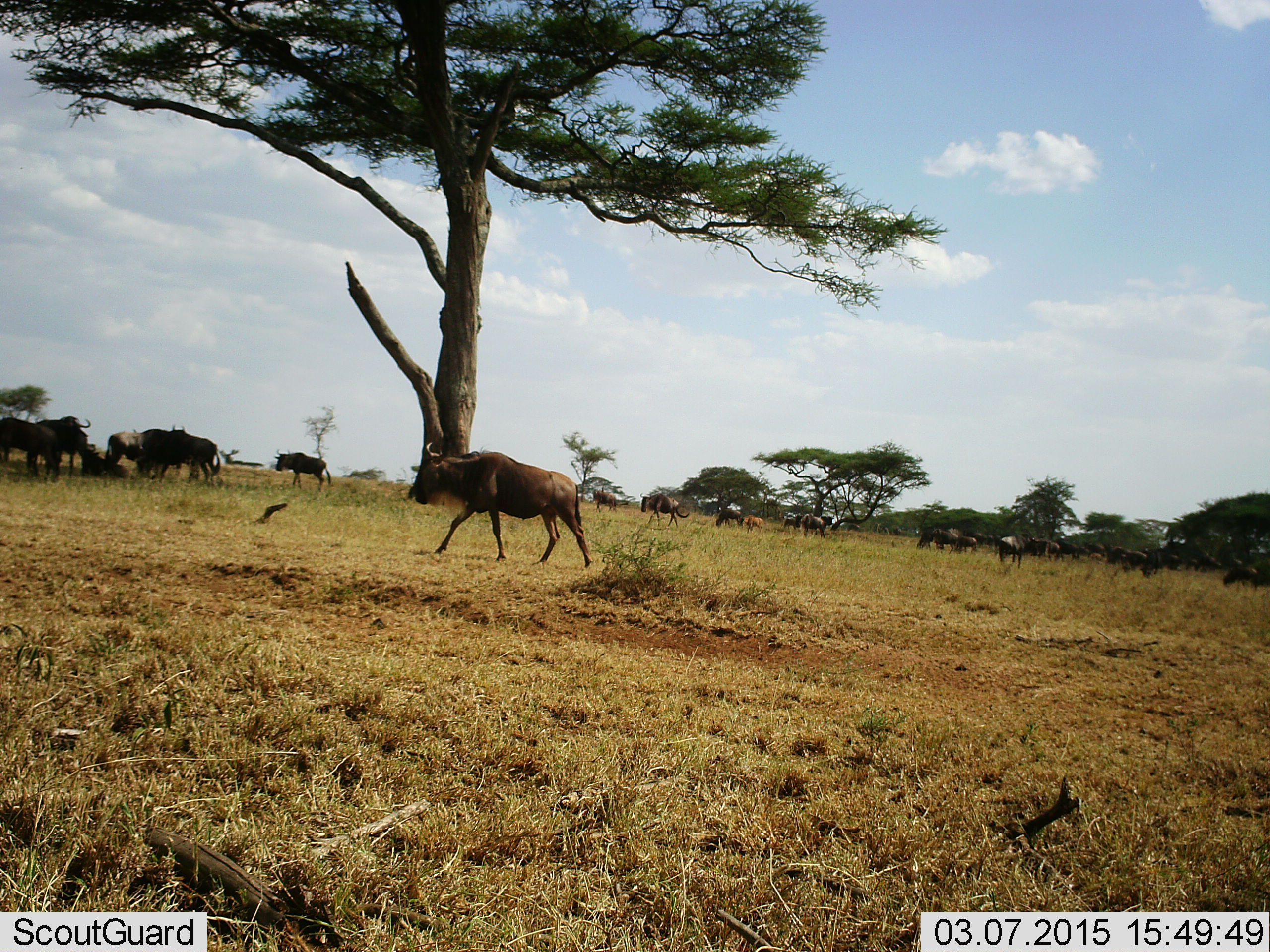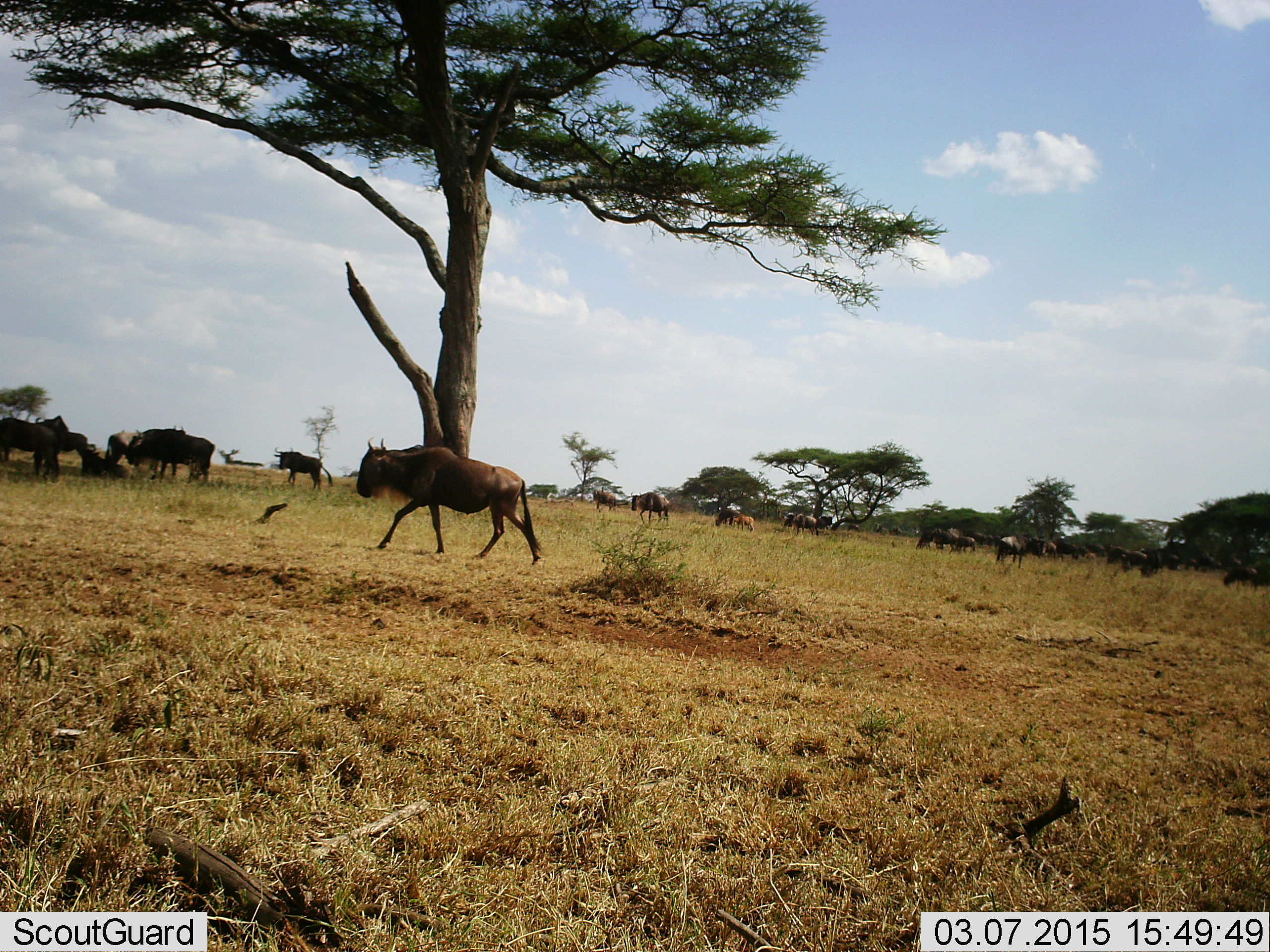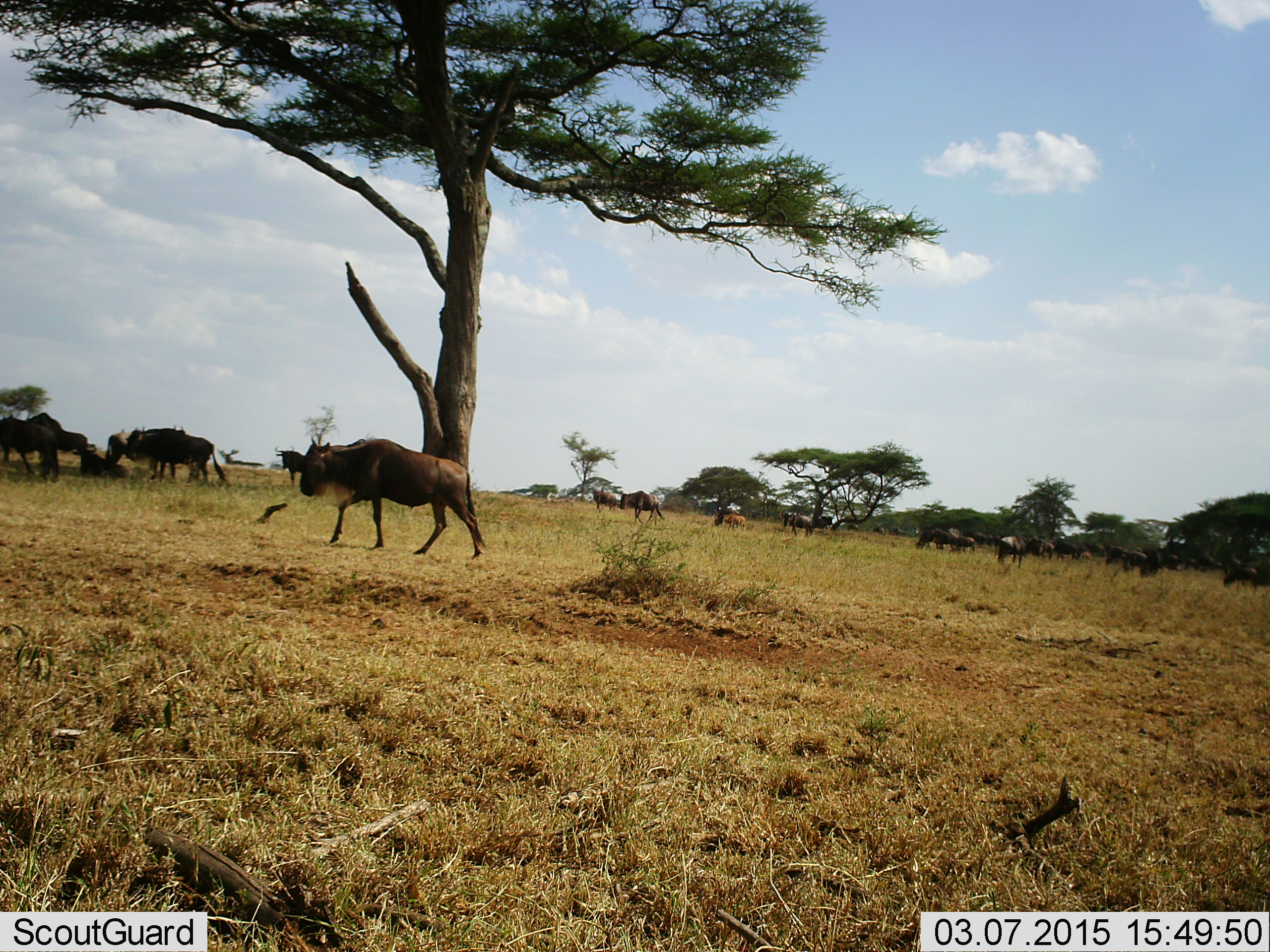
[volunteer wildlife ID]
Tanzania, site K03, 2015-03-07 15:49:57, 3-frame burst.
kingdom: Animalia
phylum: Chordata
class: Mammalia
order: Artiodactyla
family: Bovidae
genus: Connochaetes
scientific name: Connochaetes taurinus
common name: blue wildebeest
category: wildebeest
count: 11-50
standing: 55%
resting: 27%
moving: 100%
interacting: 0%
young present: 27%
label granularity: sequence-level